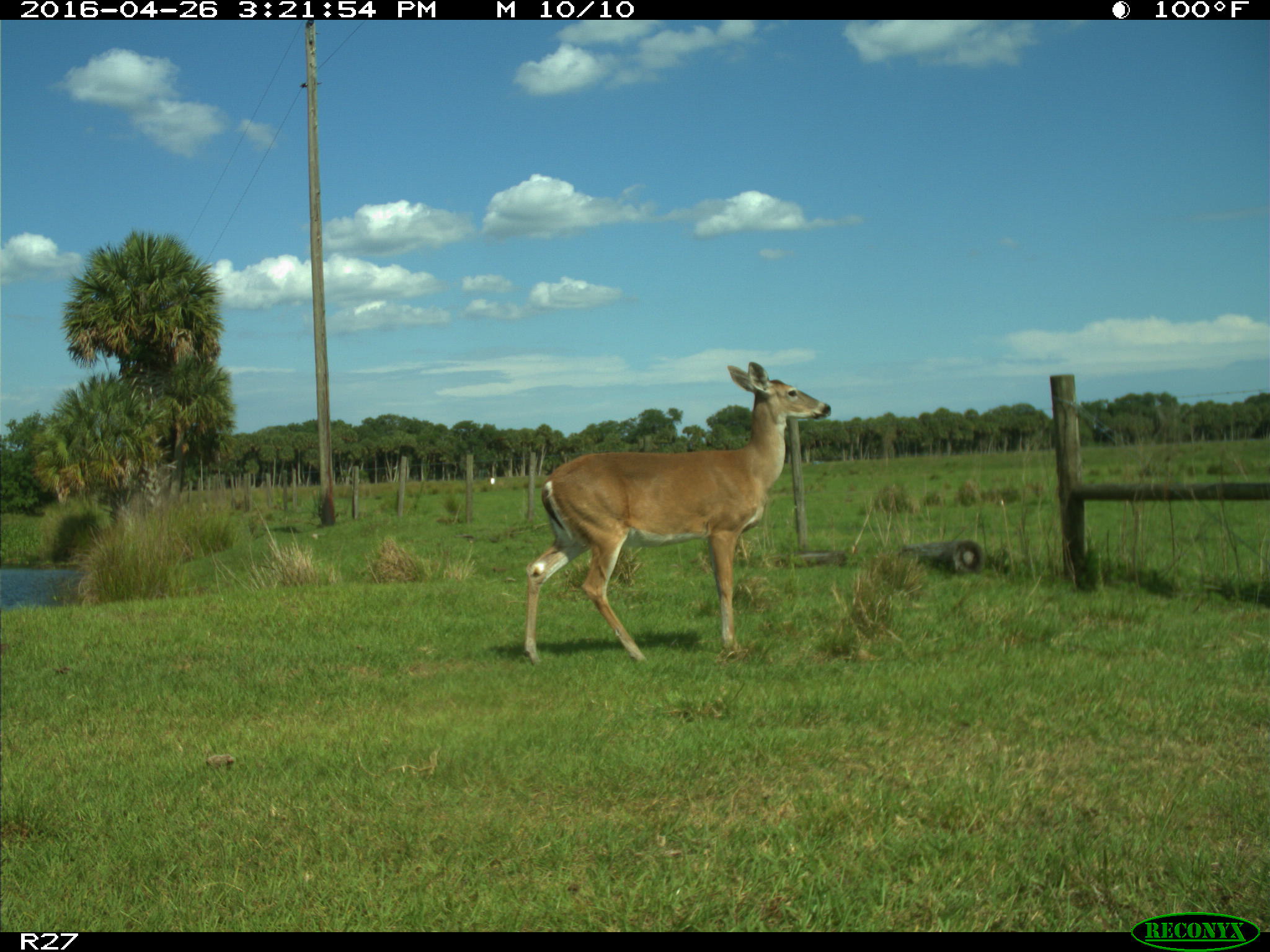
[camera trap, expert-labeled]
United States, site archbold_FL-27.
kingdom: Animalia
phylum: Chordata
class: Mammalia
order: Artiodactyla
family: Cervidae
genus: Odocoileus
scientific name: Odocoileus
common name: deer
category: unidentified deer